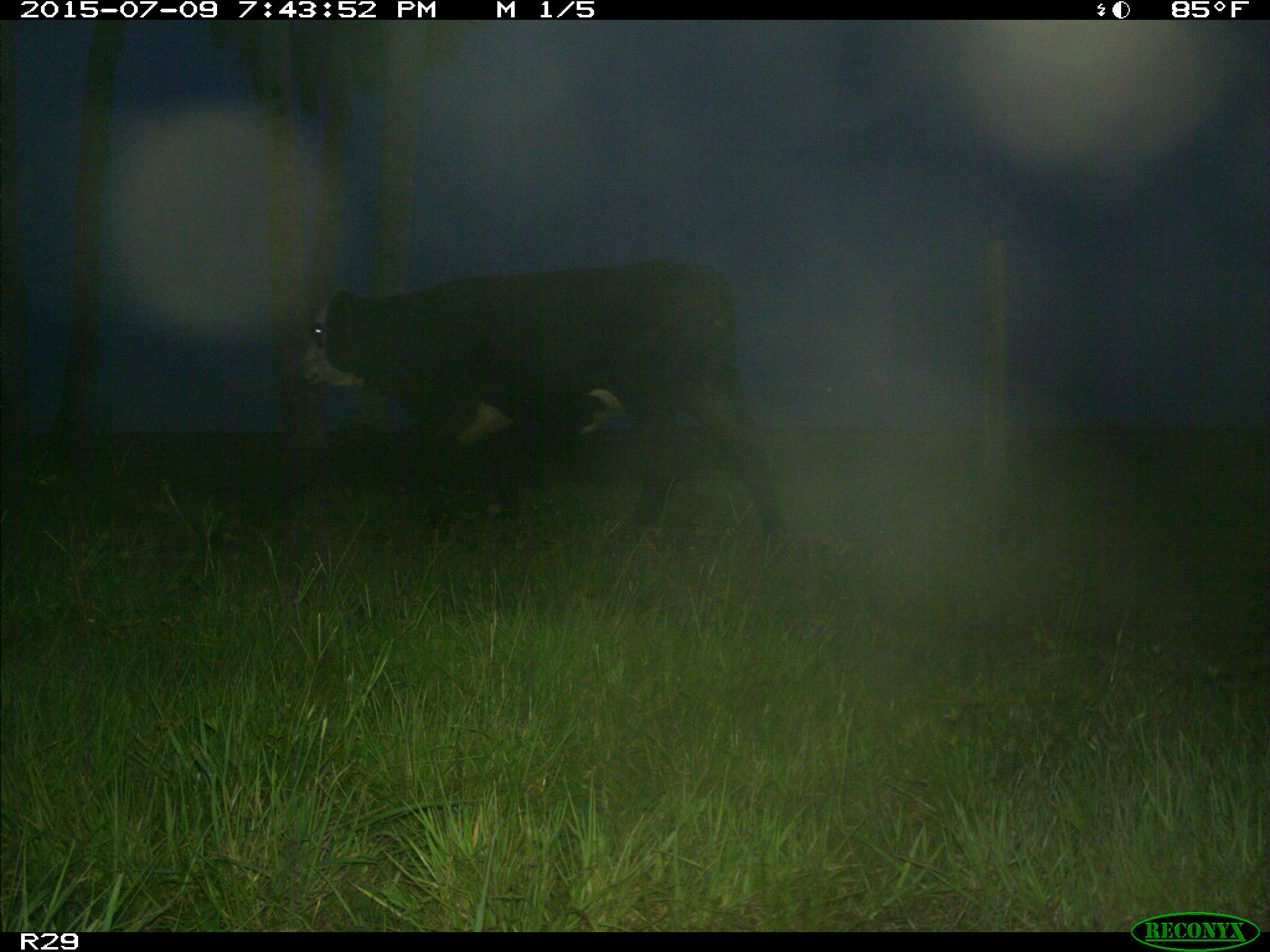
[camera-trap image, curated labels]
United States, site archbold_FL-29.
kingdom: Animalia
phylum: Chordata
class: Mammalia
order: Artiodactyla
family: Bovidae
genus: Bos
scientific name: Bos taurus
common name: domestic cow